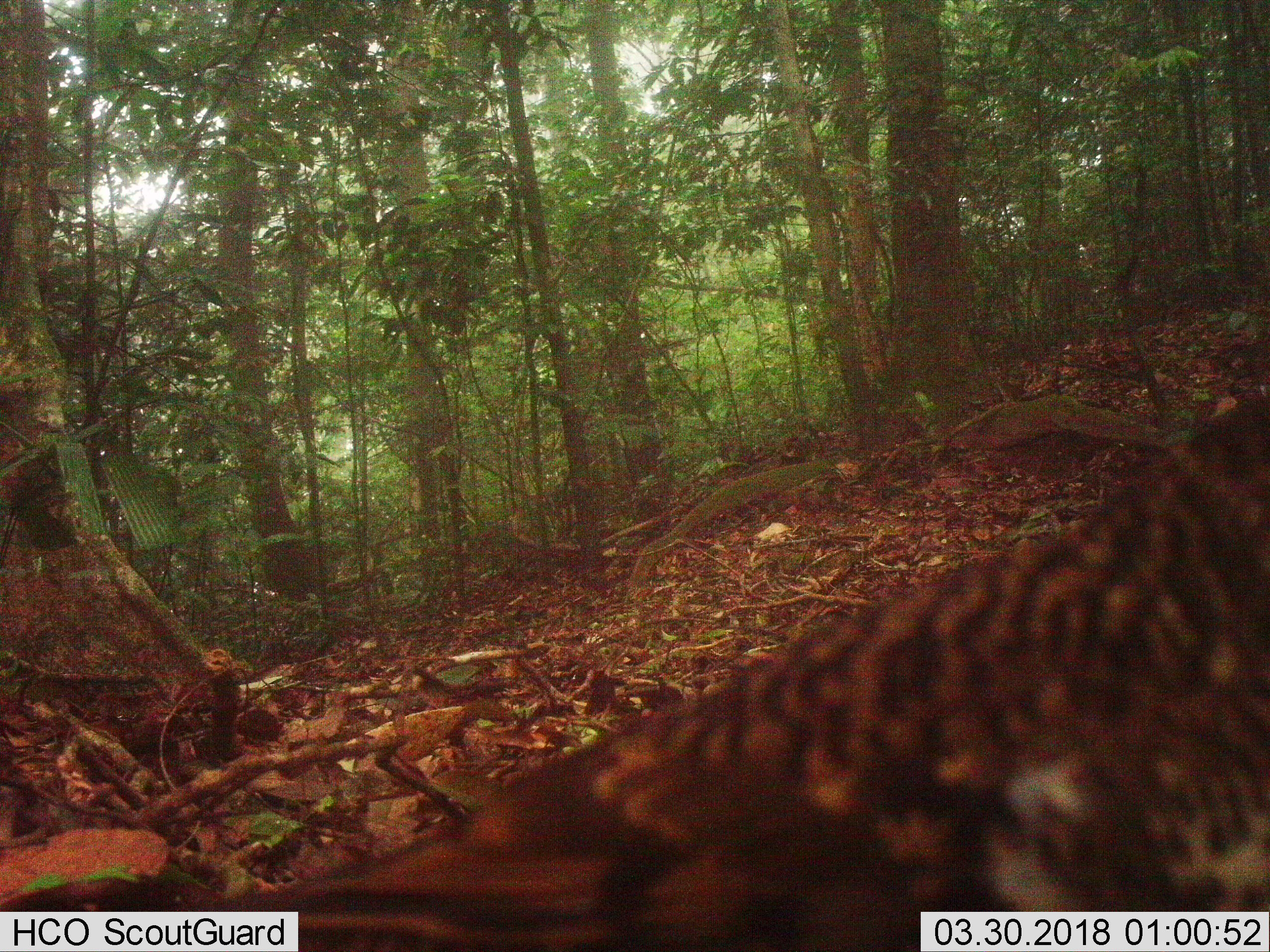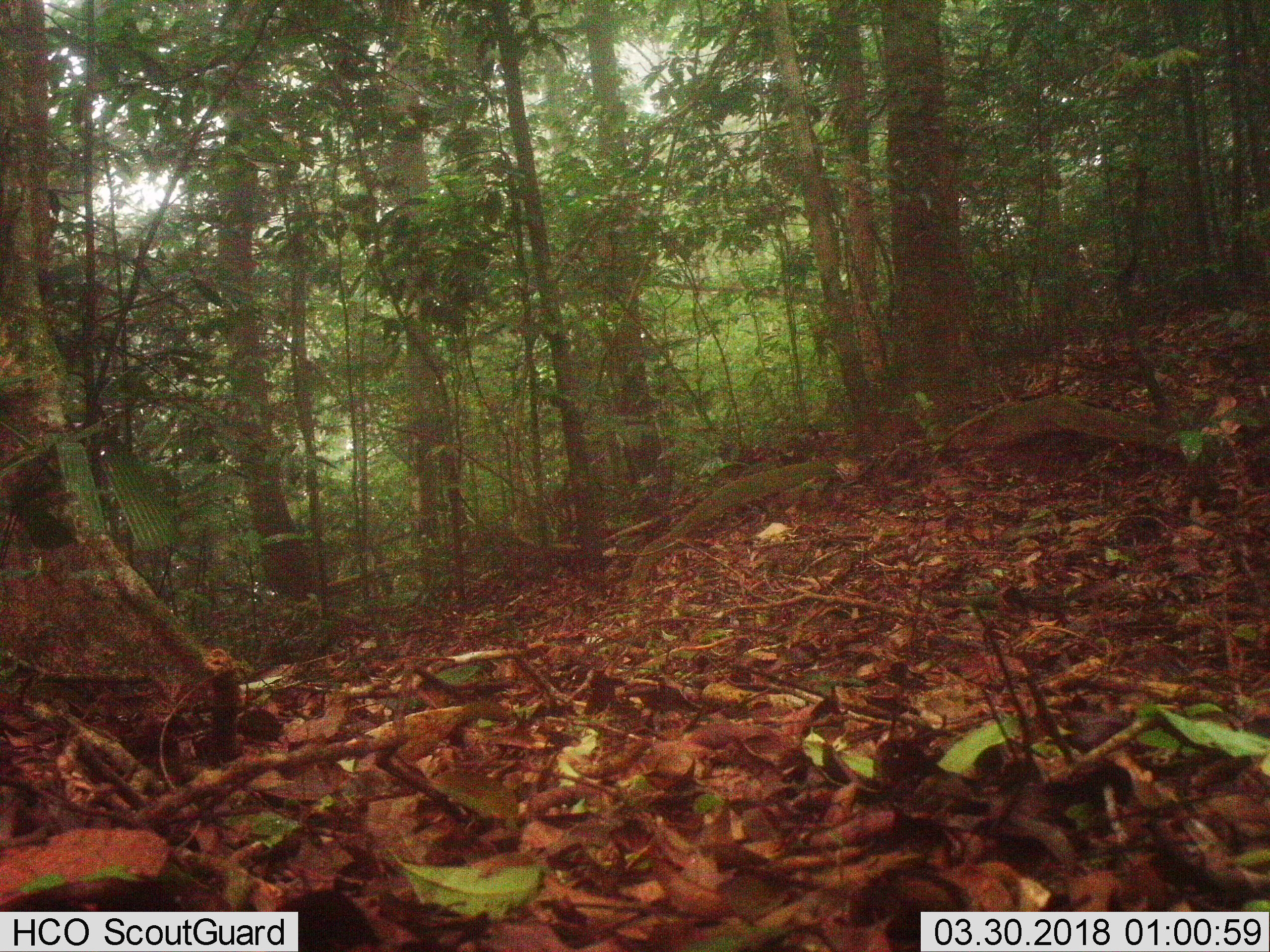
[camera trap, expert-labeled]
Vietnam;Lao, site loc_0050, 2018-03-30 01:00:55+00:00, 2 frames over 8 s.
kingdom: Animalia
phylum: Chordata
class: Aves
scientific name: Aves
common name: bird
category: unidentified bird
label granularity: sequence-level